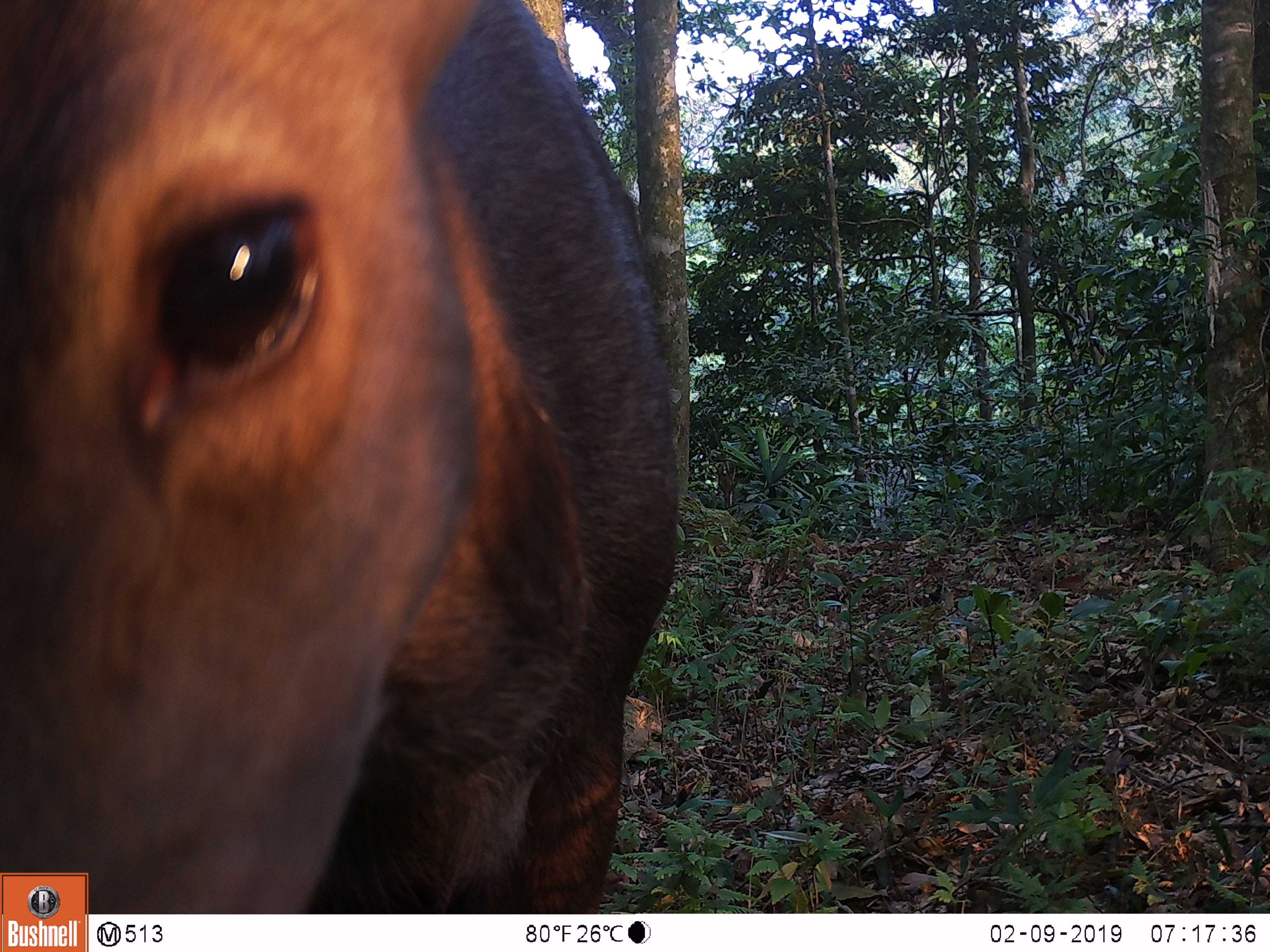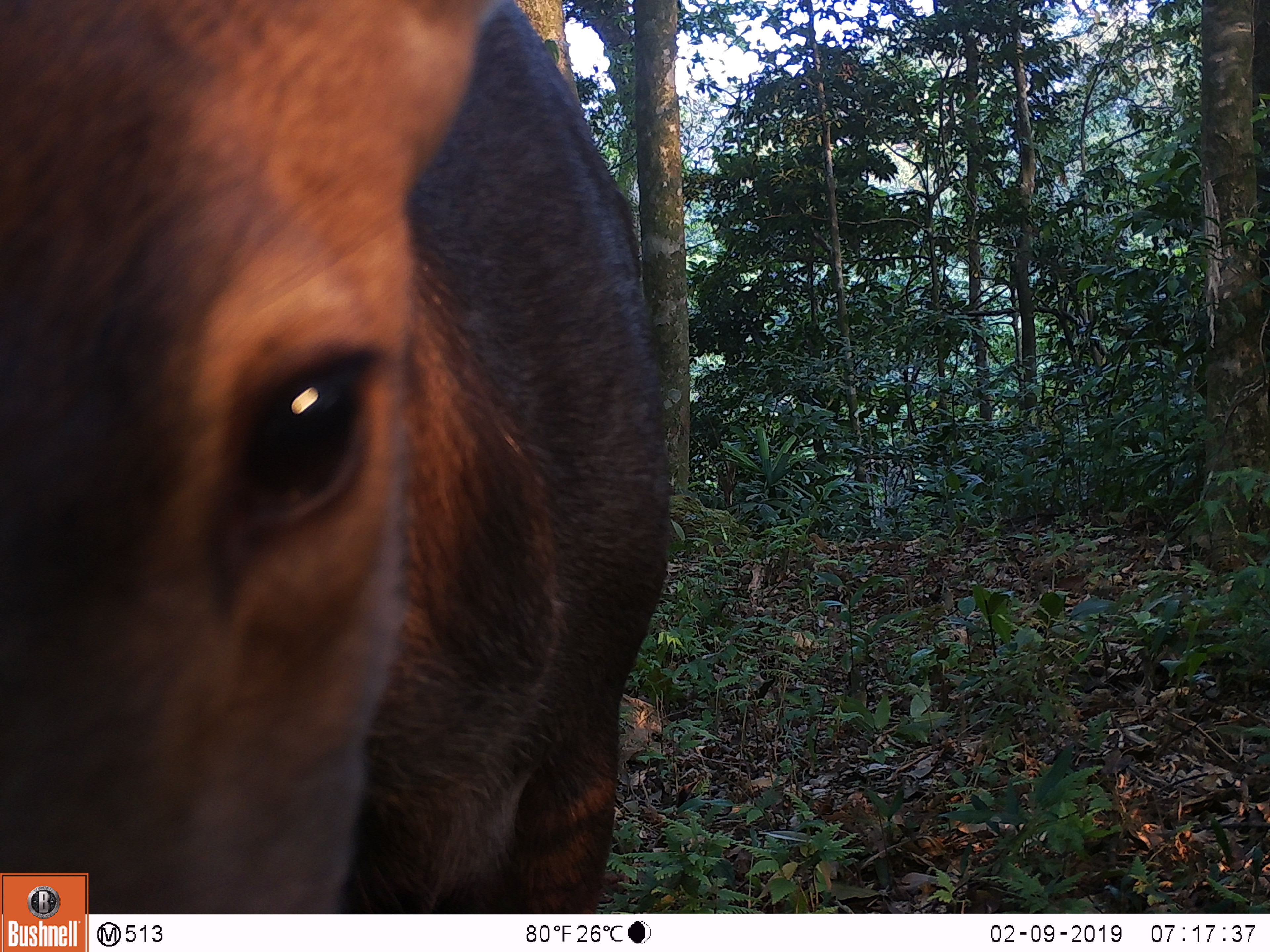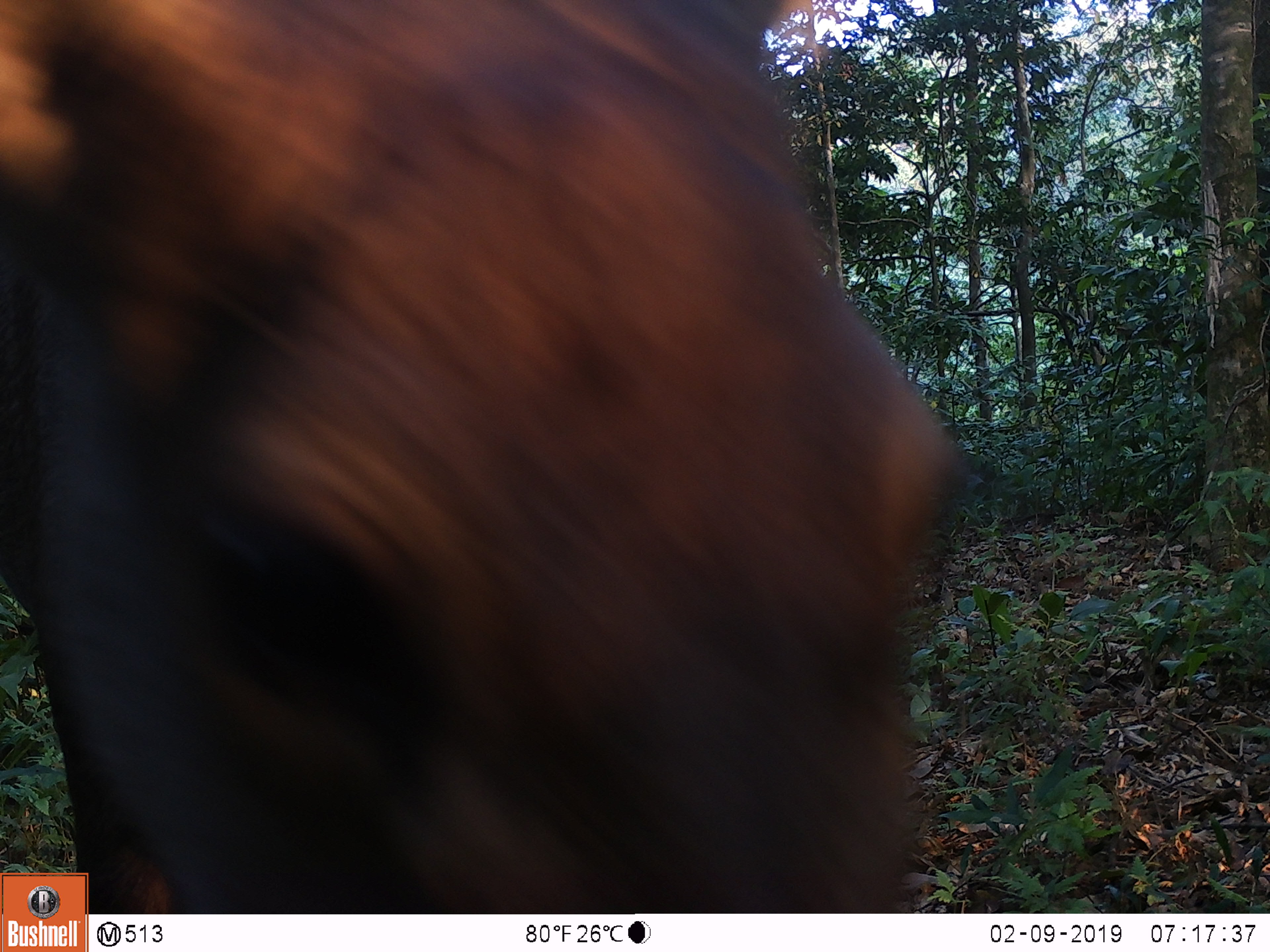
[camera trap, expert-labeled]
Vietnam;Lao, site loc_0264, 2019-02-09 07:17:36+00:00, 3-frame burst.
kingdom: Animalia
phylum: Chordata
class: Mammalia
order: Artiodactyla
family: Cervidae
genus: Rusa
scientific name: Rusa unicolor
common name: sambar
Sambar (Rusa unicolor). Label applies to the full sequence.